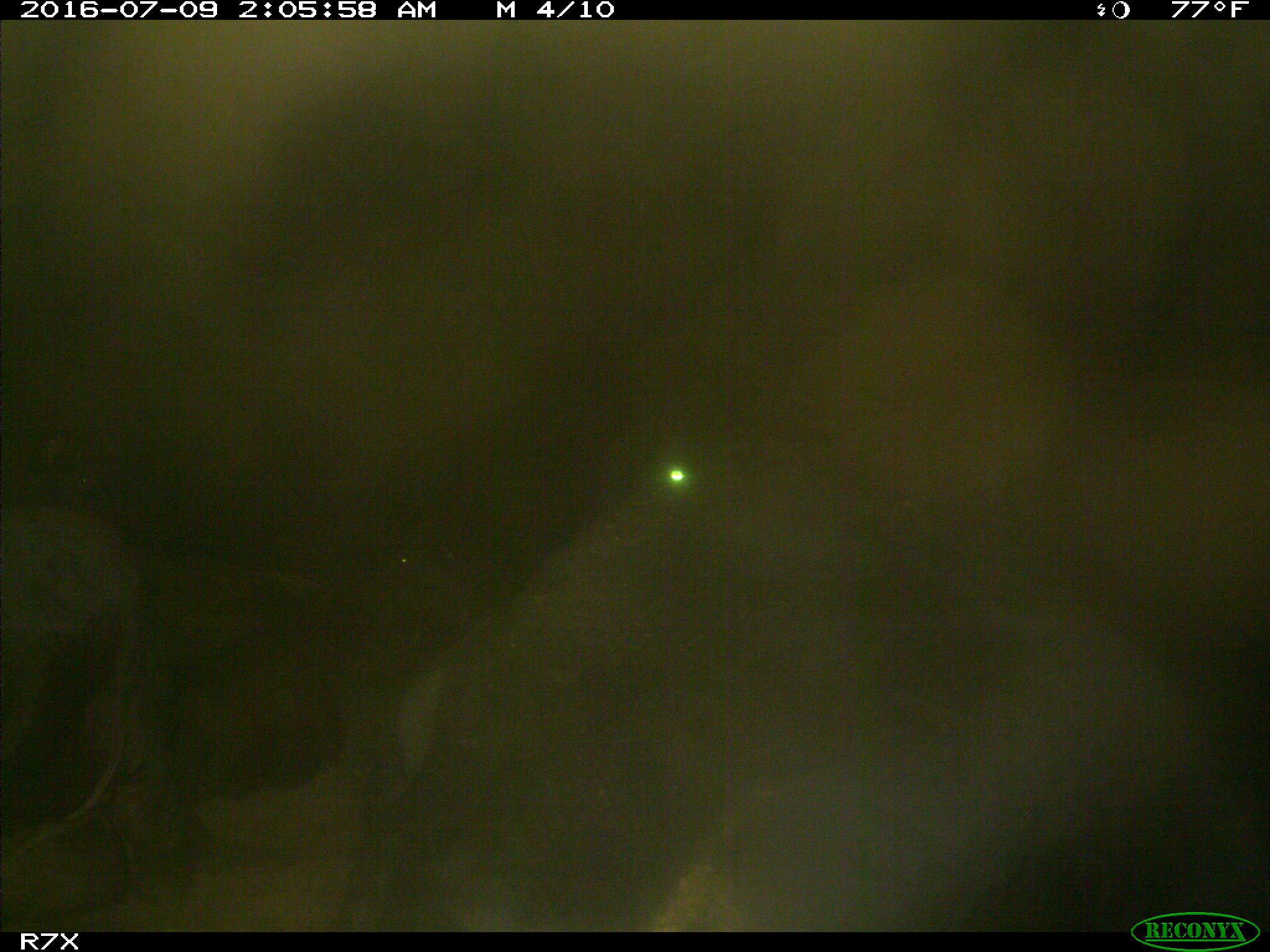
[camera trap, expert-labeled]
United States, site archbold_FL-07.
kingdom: Animalia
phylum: Chordata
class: Mammalia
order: Artiodactyla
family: Bovidae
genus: Bos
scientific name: Bos taurus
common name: domestic cow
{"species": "Bos taurus (domestic cow)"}